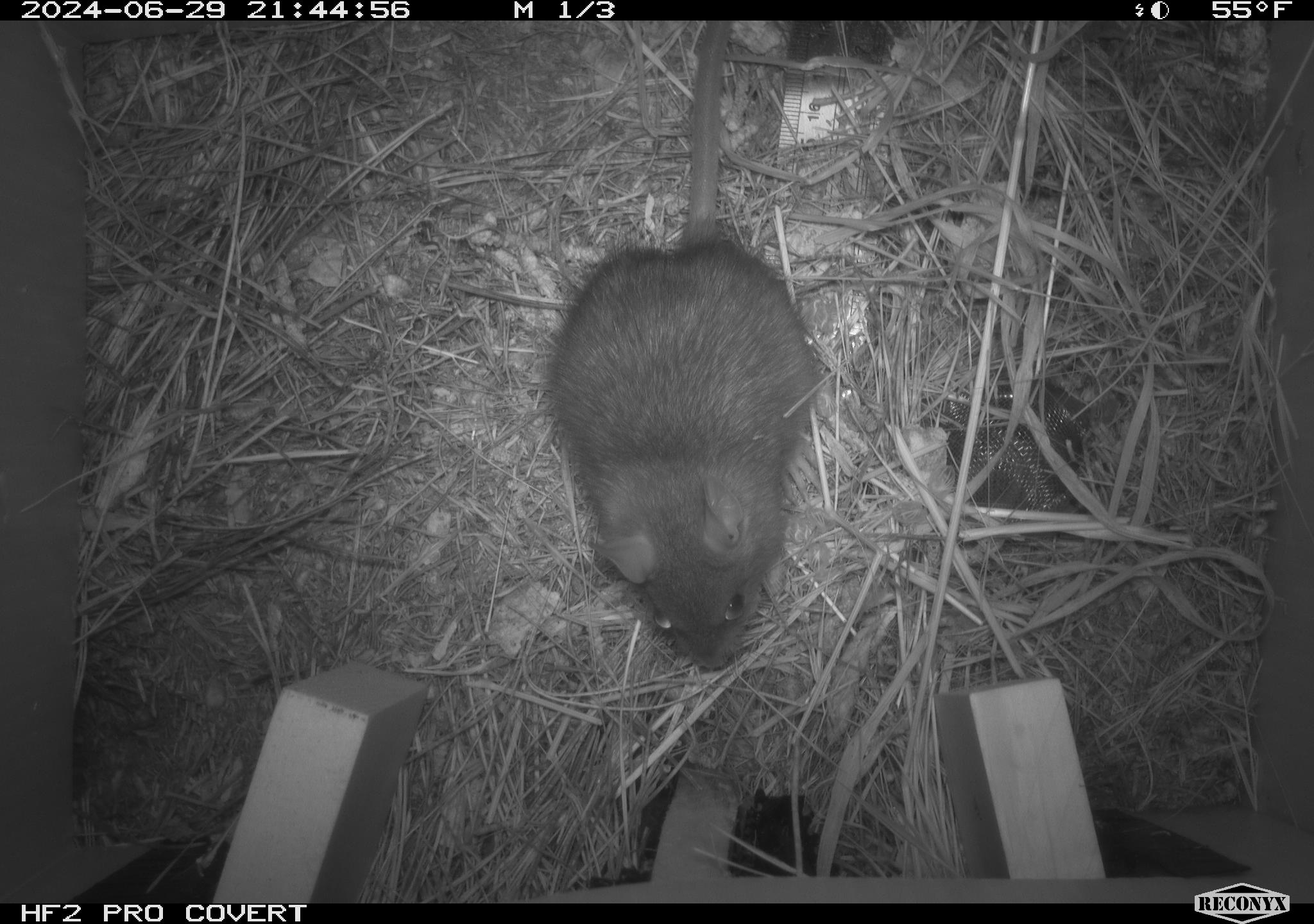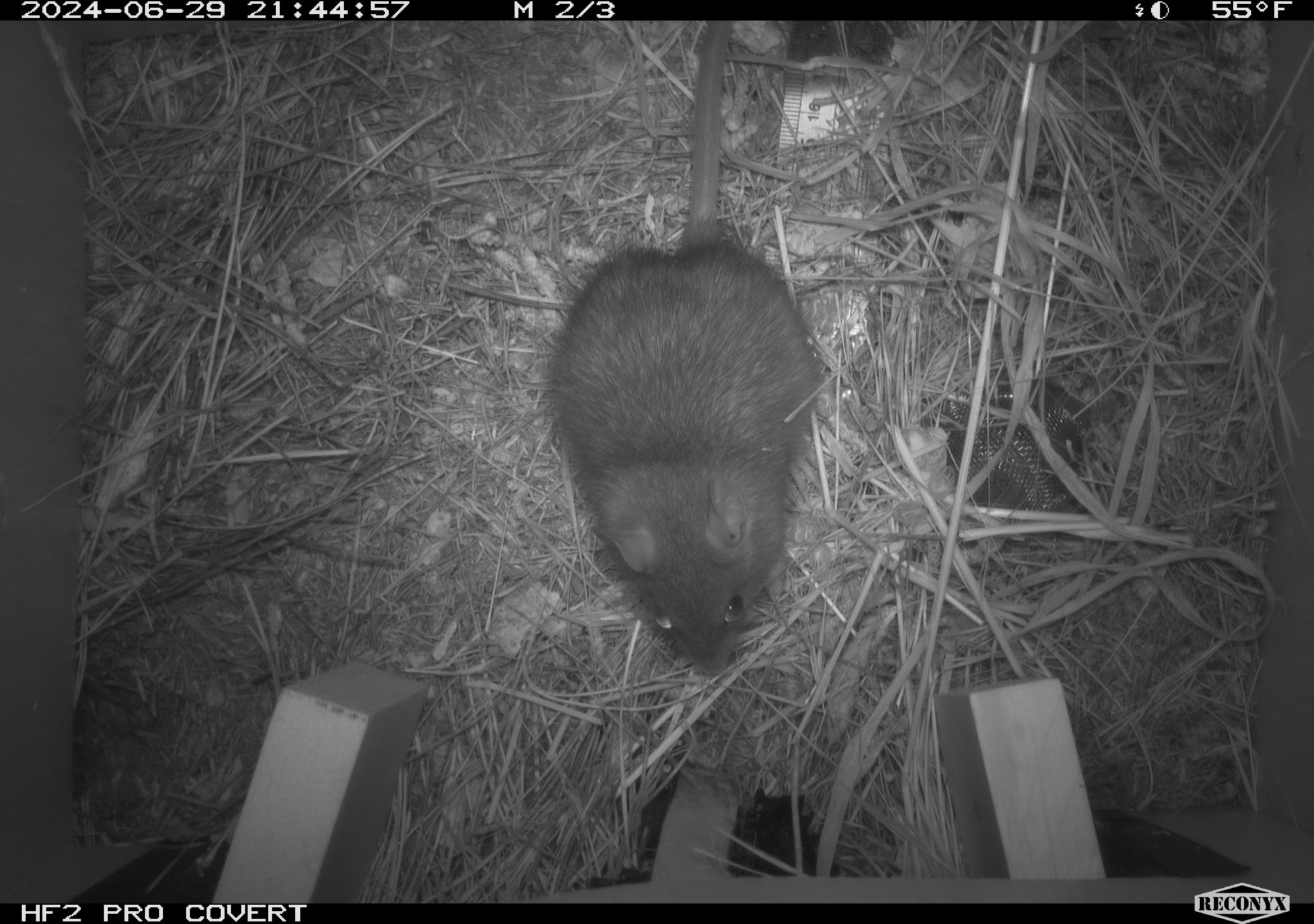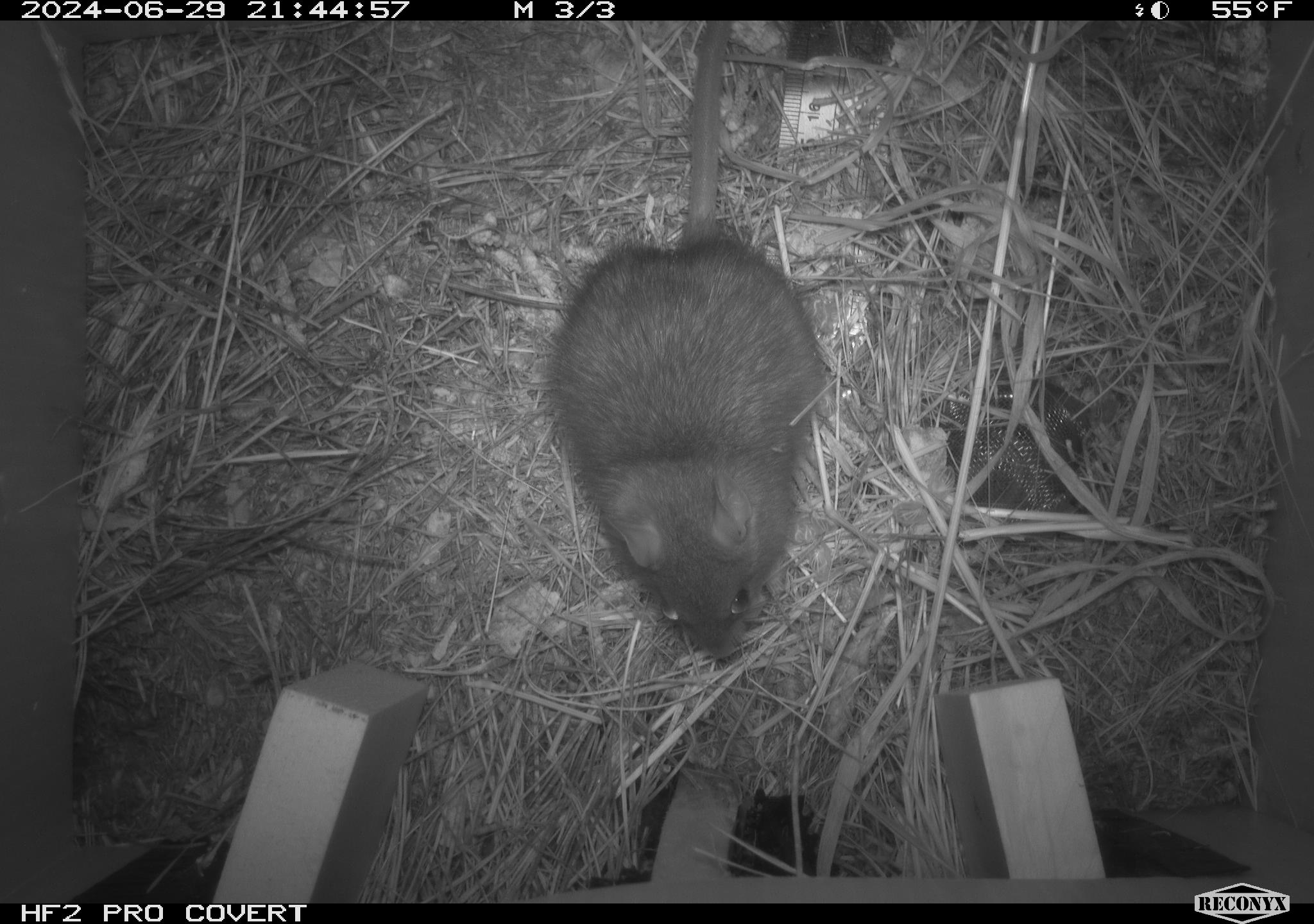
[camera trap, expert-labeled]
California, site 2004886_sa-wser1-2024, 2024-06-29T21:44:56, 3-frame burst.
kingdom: Animalia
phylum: Chordata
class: Mammalia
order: Rodentia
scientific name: Rodentia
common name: woodrat or rat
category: woodrat or rat species